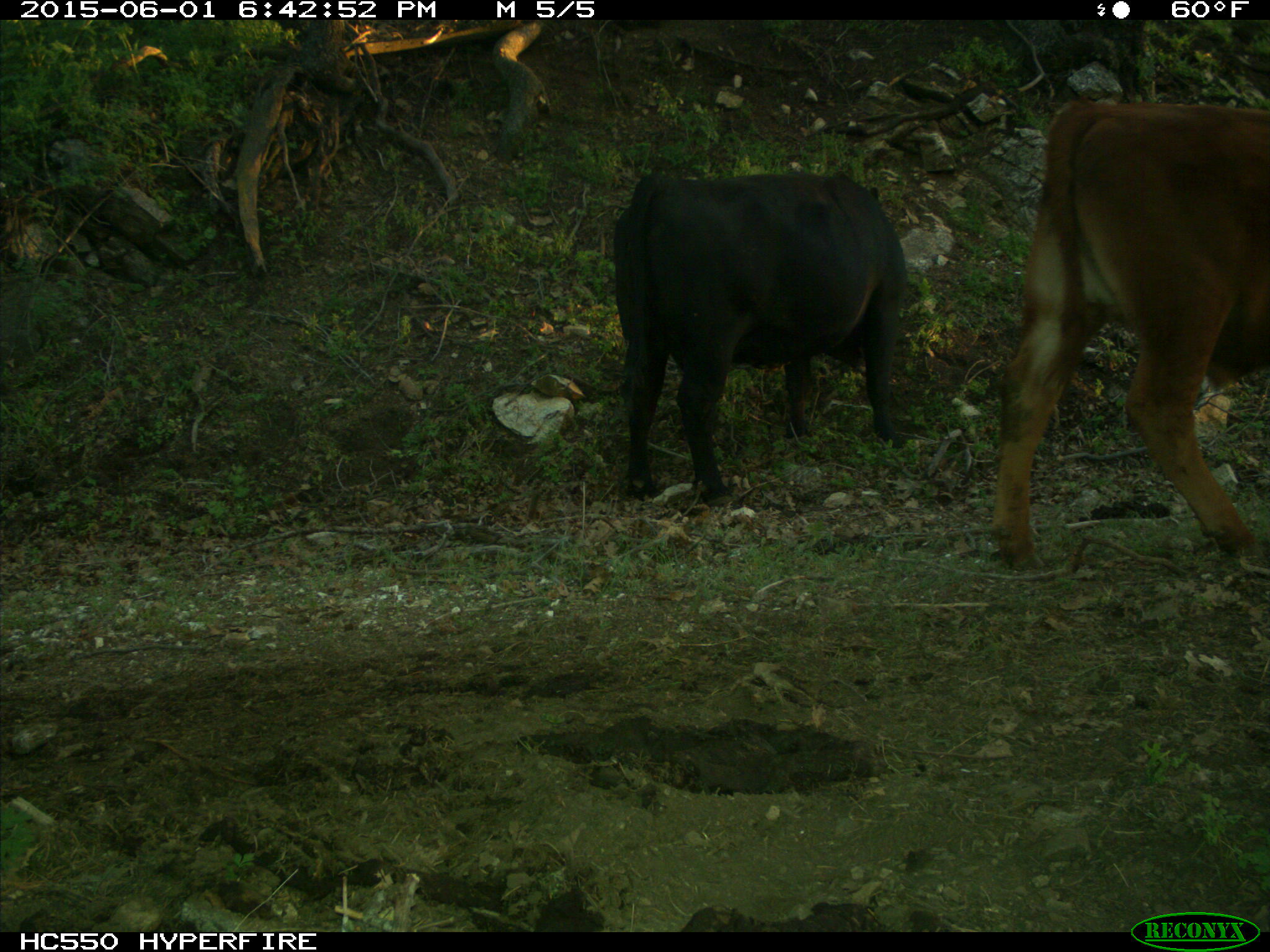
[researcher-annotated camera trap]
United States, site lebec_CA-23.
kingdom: Animalia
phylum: Chordata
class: Mammalia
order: Artiodactyla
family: Bovidae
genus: Bos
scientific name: Bos taurus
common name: domestic cow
Bos taurus (domestic cow).